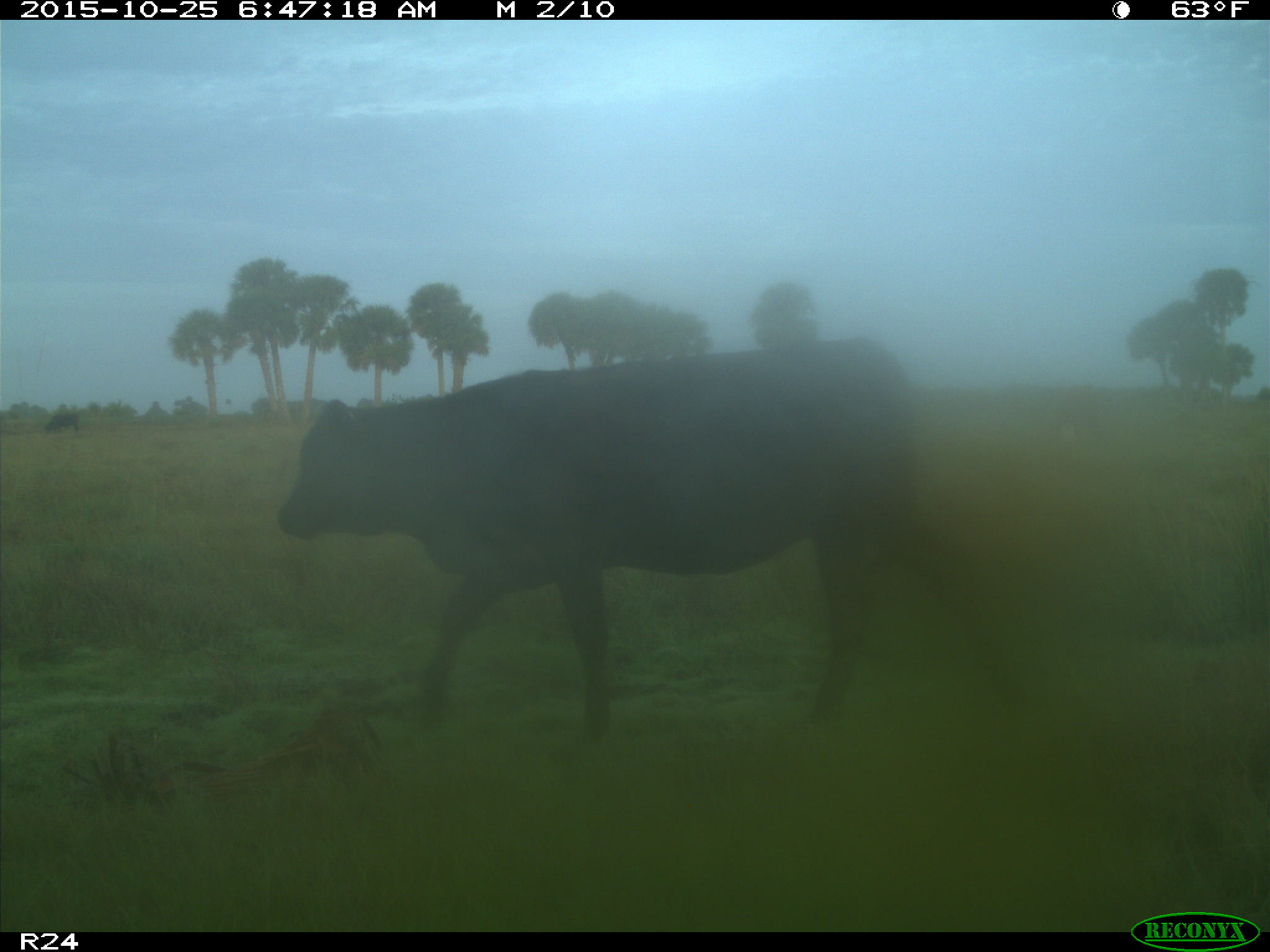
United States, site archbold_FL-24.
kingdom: Animalia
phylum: Chordata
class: Mammalia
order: Artiodactyla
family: Bovidae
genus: Bos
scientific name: Bos taurus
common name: domestic cow